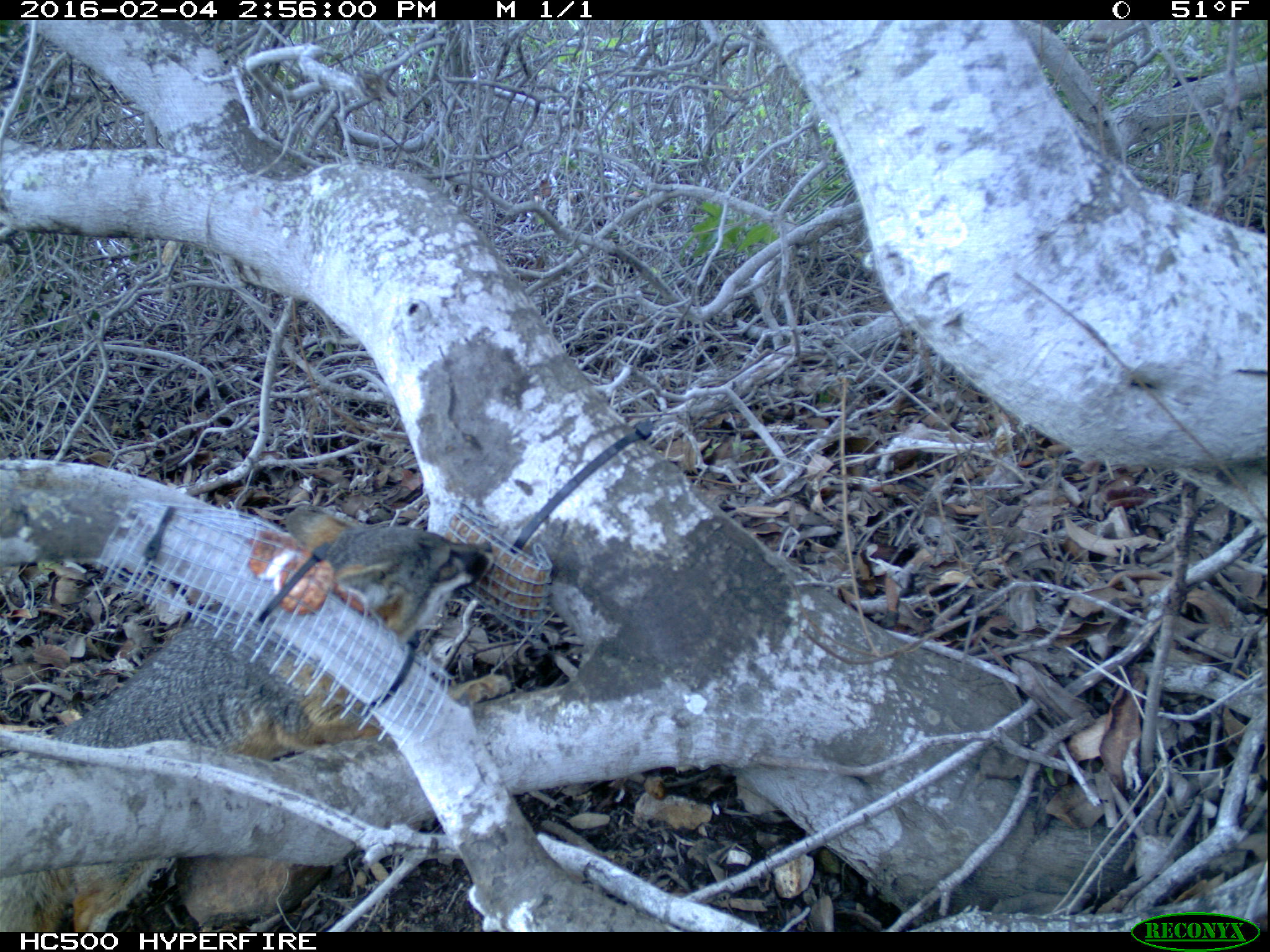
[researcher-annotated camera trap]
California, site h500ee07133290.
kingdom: Animalia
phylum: Chordata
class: Mammalia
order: Carnivora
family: Canidae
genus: Urocyon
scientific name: Urocyon littoralis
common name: island fox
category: fox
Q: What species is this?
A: Fox (island fox) (Urocyon littoralis).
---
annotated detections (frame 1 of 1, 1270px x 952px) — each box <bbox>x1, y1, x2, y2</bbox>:
fox: <bbox>0, 503, 510, 930</bbox>